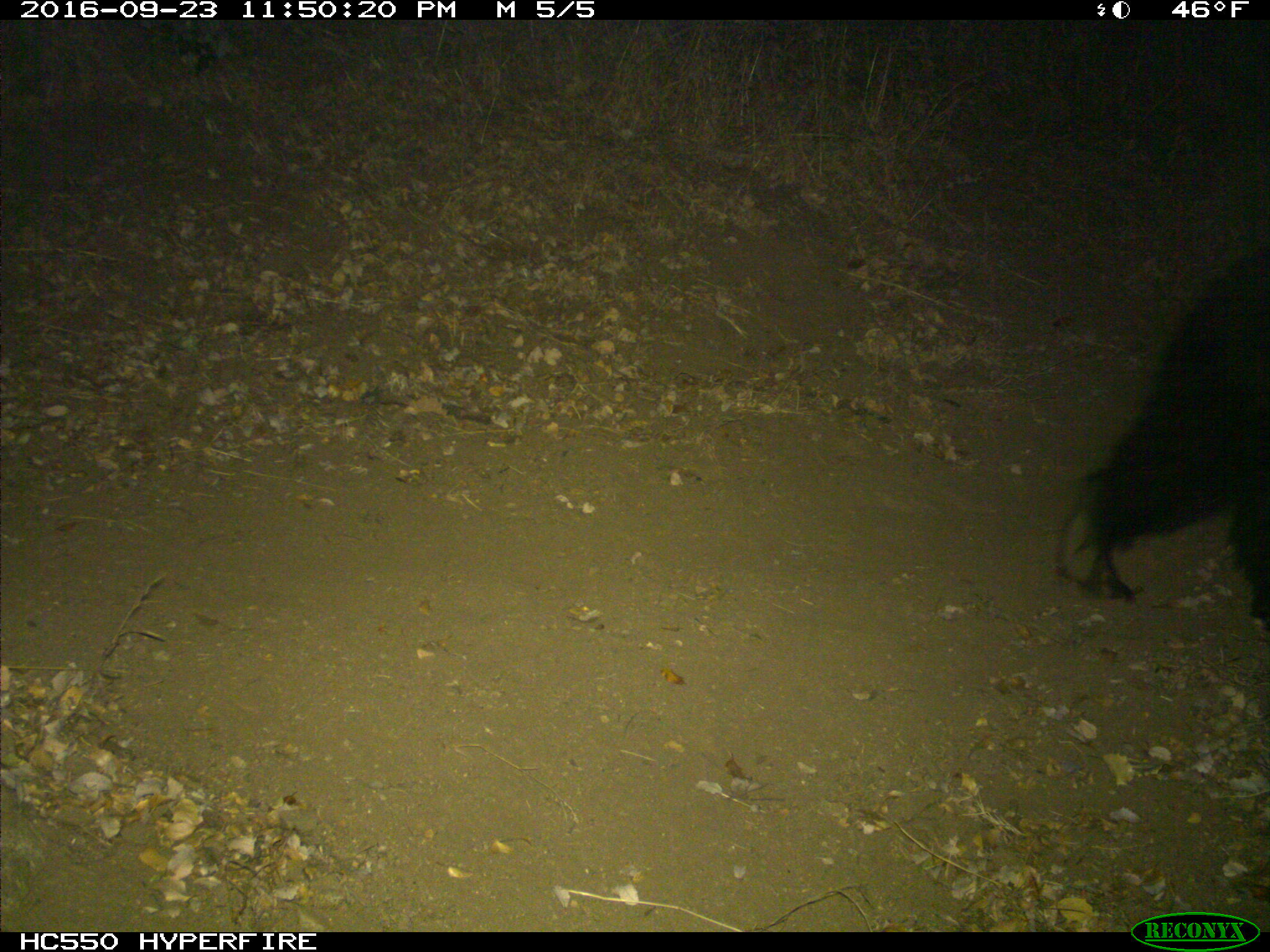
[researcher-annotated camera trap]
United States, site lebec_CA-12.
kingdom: Animalia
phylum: Chordata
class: Mammalia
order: Carnivora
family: Ursidae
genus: Ursus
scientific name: Ursus americanus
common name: american black bear